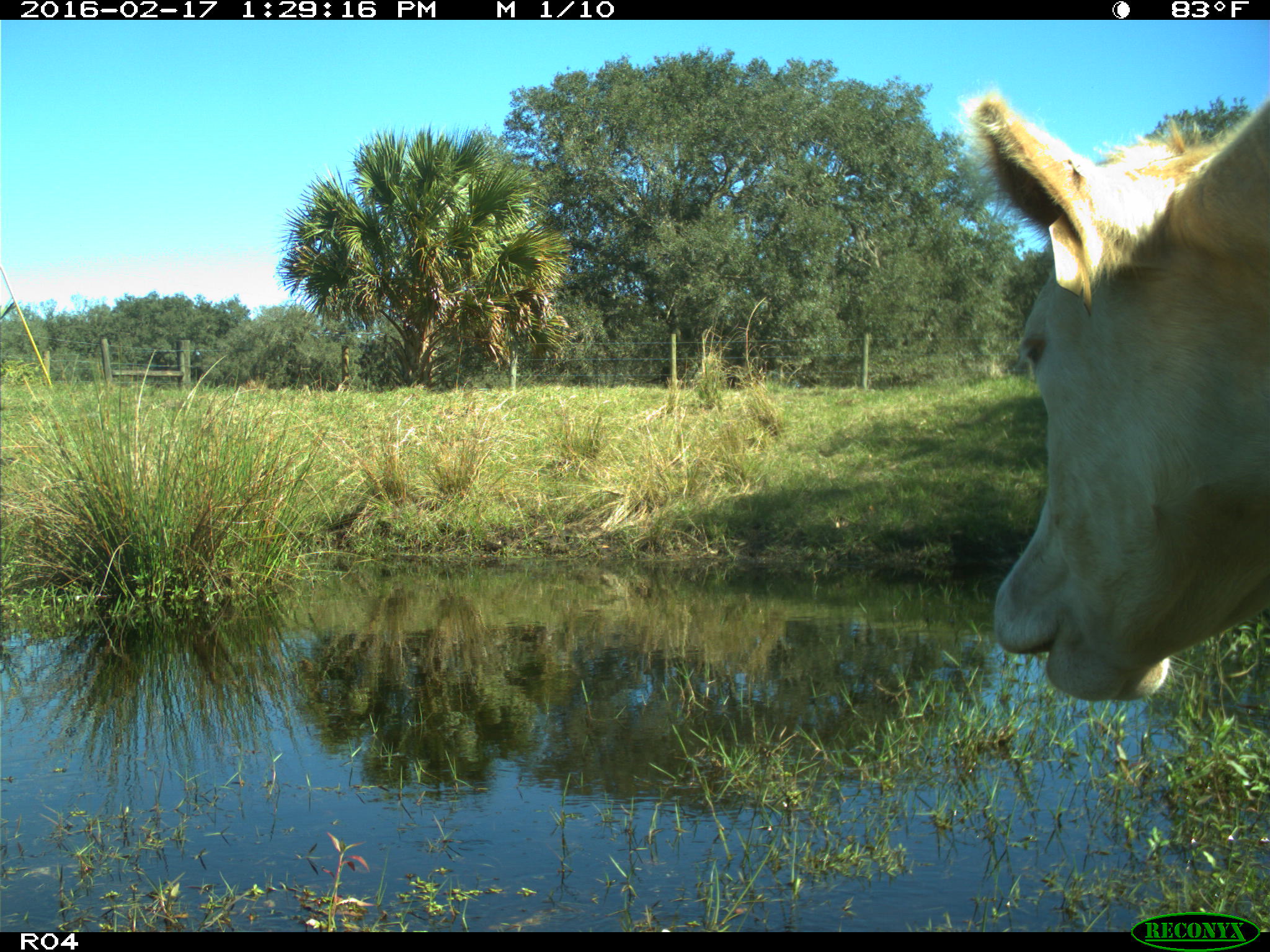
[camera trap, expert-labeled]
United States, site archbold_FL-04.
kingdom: Animalia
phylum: Chordata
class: Mammalia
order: Artiodactyla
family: Bovidae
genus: Bos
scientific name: Bos taurus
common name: domestic cow